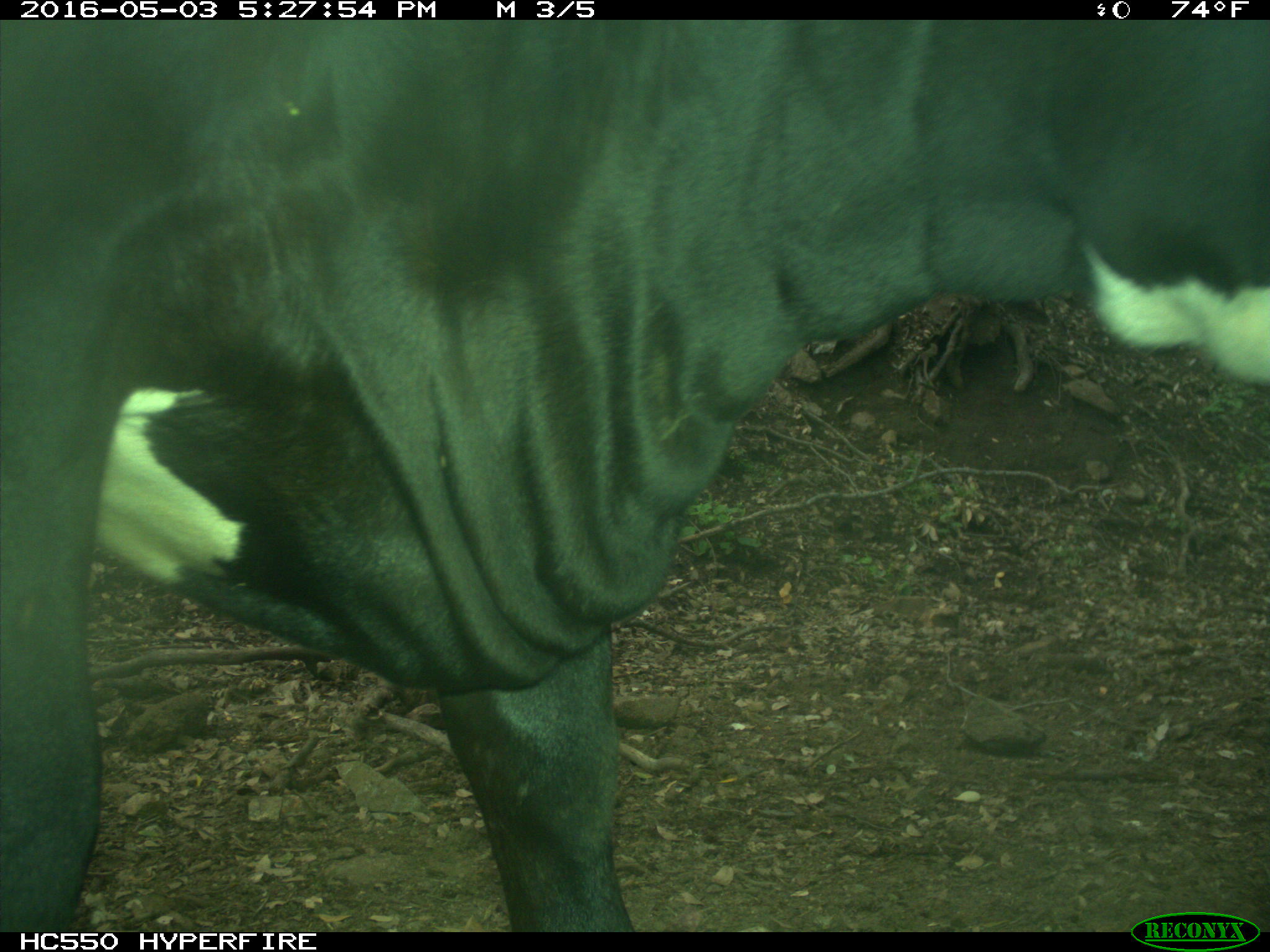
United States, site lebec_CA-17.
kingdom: Animalia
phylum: Chordata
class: Mammalia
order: Artiodactyla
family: Bovidae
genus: Bos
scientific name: Bos taurus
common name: domestic cow